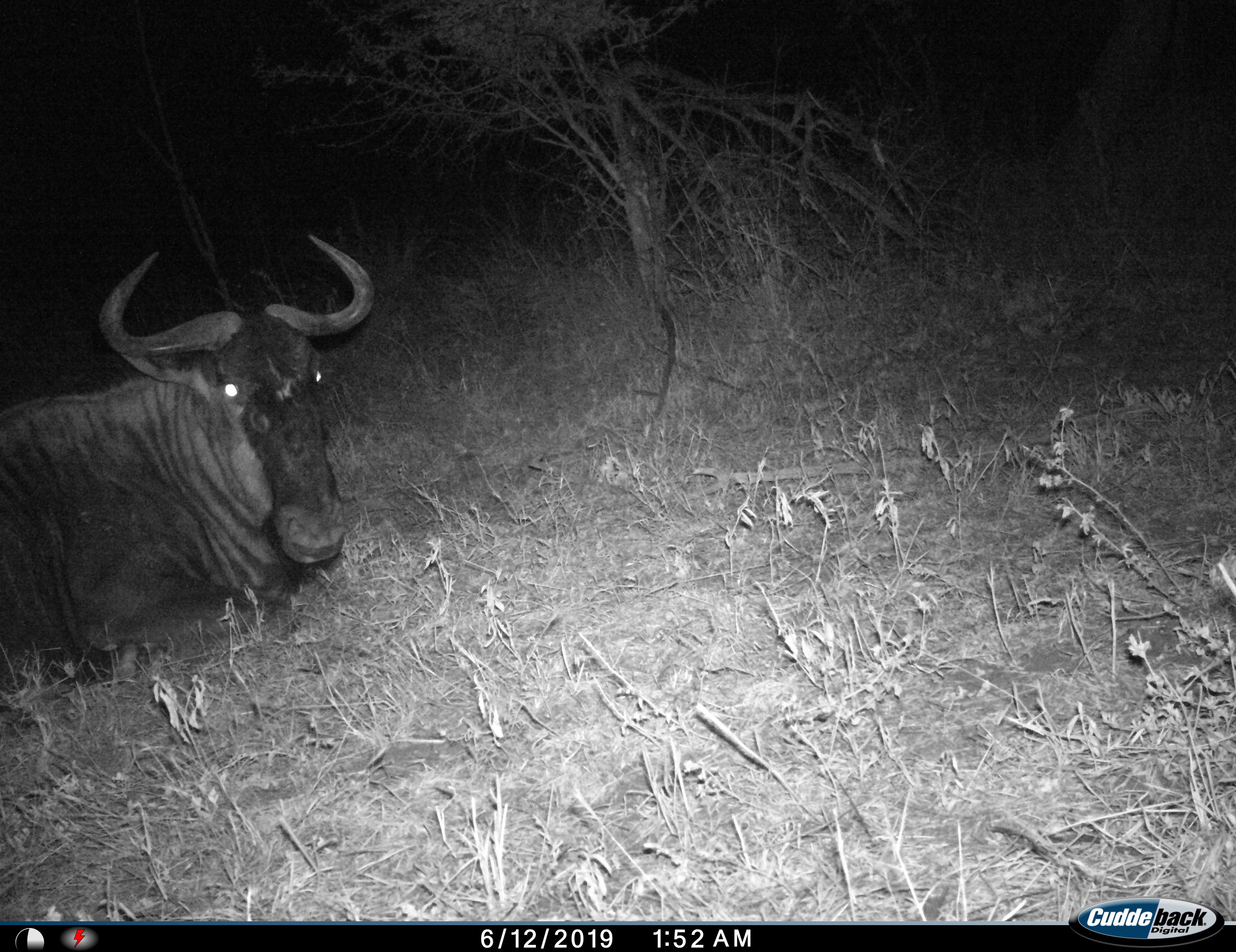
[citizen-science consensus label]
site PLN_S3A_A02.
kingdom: Animalia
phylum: Chordata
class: Mammalia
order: Artiodactyla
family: Bovidae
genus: Connochaetes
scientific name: Connochaetes taurinus taurinus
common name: blue wildebeest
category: wildebeestblue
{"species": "wildebeestblue (blue wildebeest) (Connochaetes taurinus taurinus)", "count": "1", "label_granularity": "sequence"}